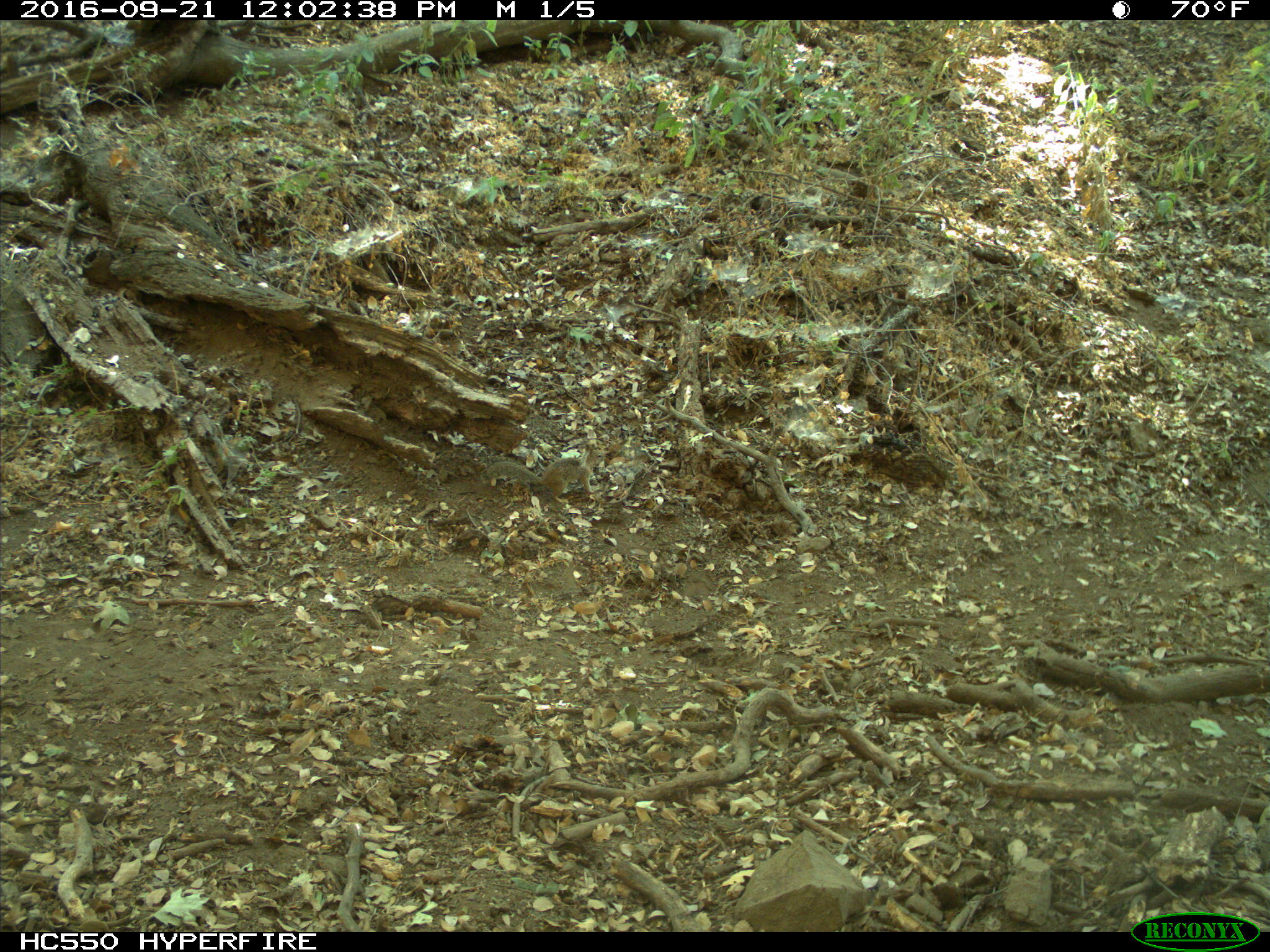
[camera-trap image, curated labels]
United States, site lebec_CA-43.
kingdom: Animalia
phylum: Chordata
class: Mammalia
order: Rodentia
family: Sciuridae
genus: Otospermophilus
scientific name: Otospermophilus beecheyi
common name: california ground squirrel